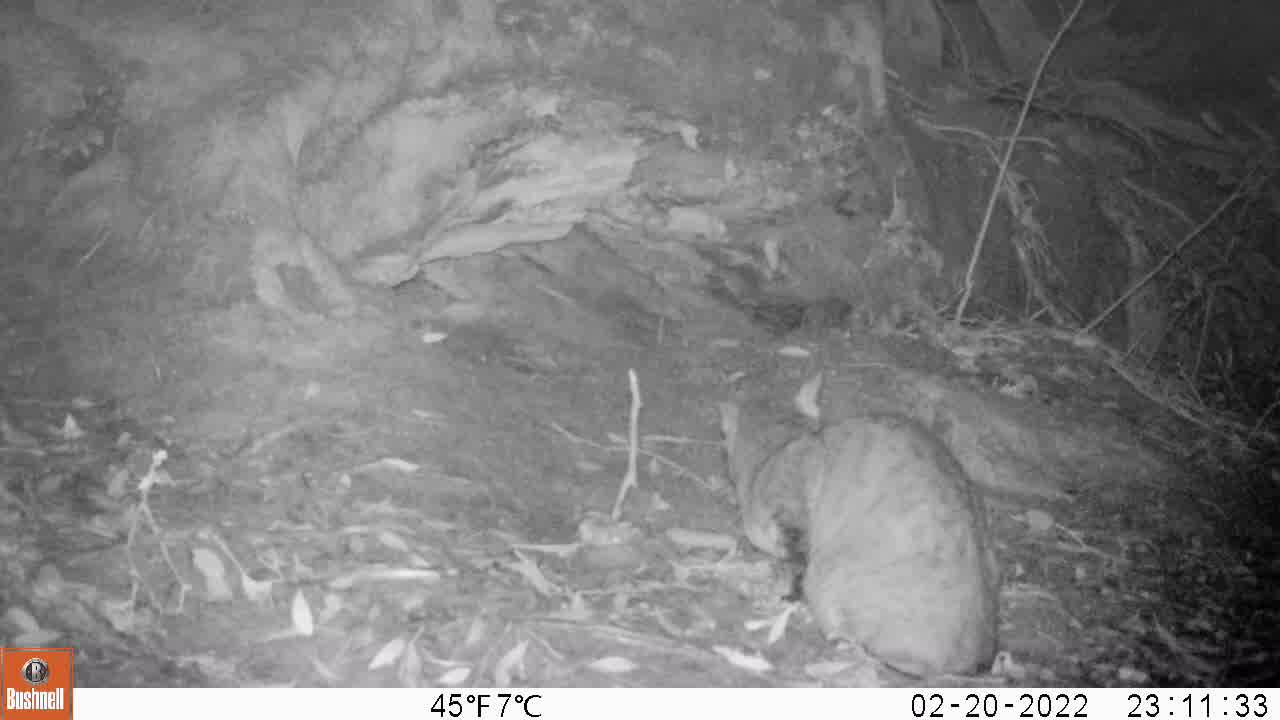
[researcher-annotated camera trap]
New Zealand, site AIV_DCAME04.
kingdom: Animalia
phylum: Chordata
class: Mammalia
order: Carnivora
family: Felidae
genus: Felis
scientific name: Felis catus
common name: domestic cat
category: cat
Cat (domestic cat) (Felis catus).